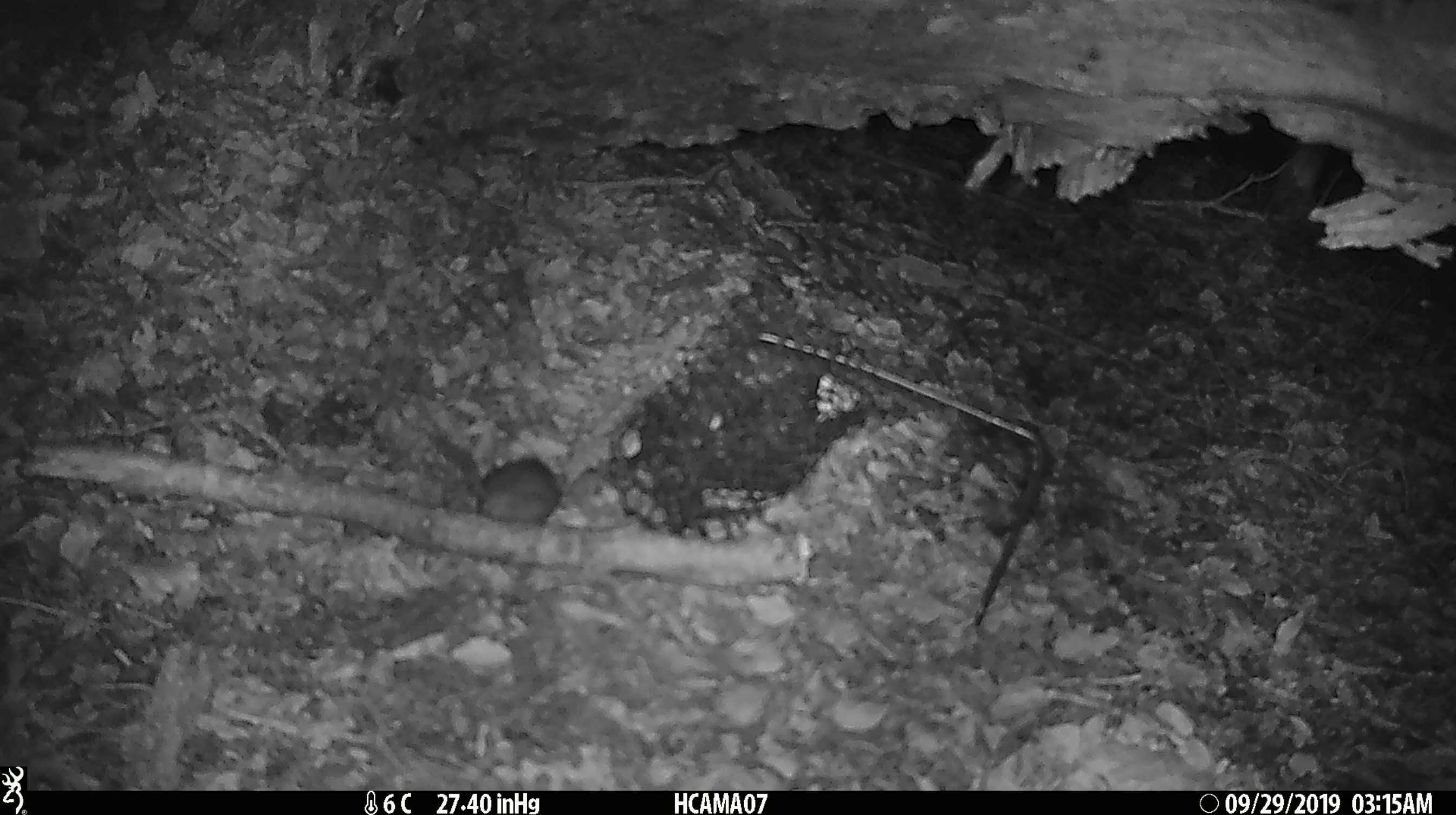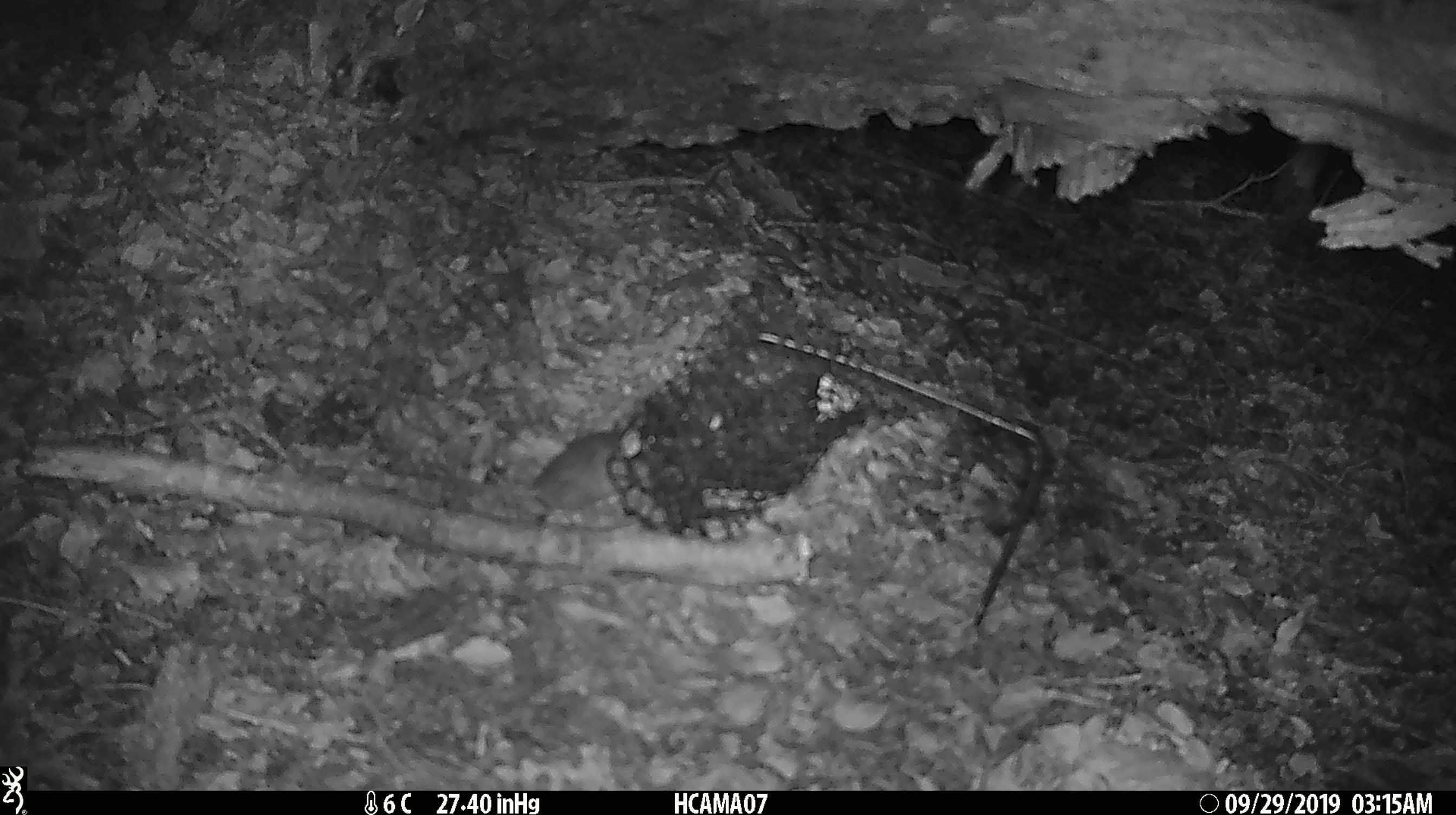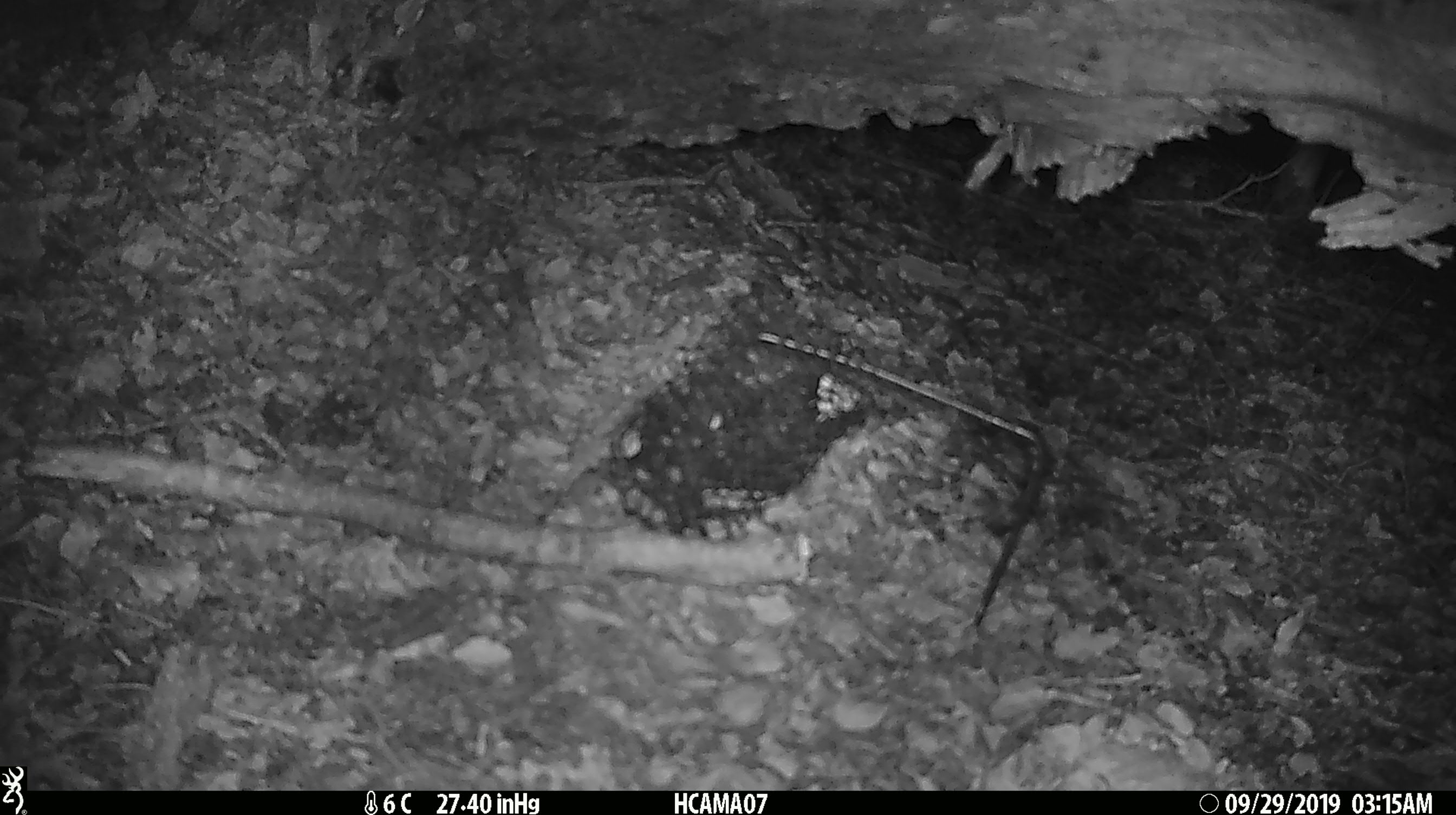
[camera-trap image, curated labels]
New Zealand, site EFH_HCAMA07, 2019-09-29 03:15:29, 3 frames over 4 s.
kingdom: Animalia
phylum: Chordata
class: Mammalia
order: Rodentia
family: Muridae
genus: Mus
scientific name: Mus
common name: mouse